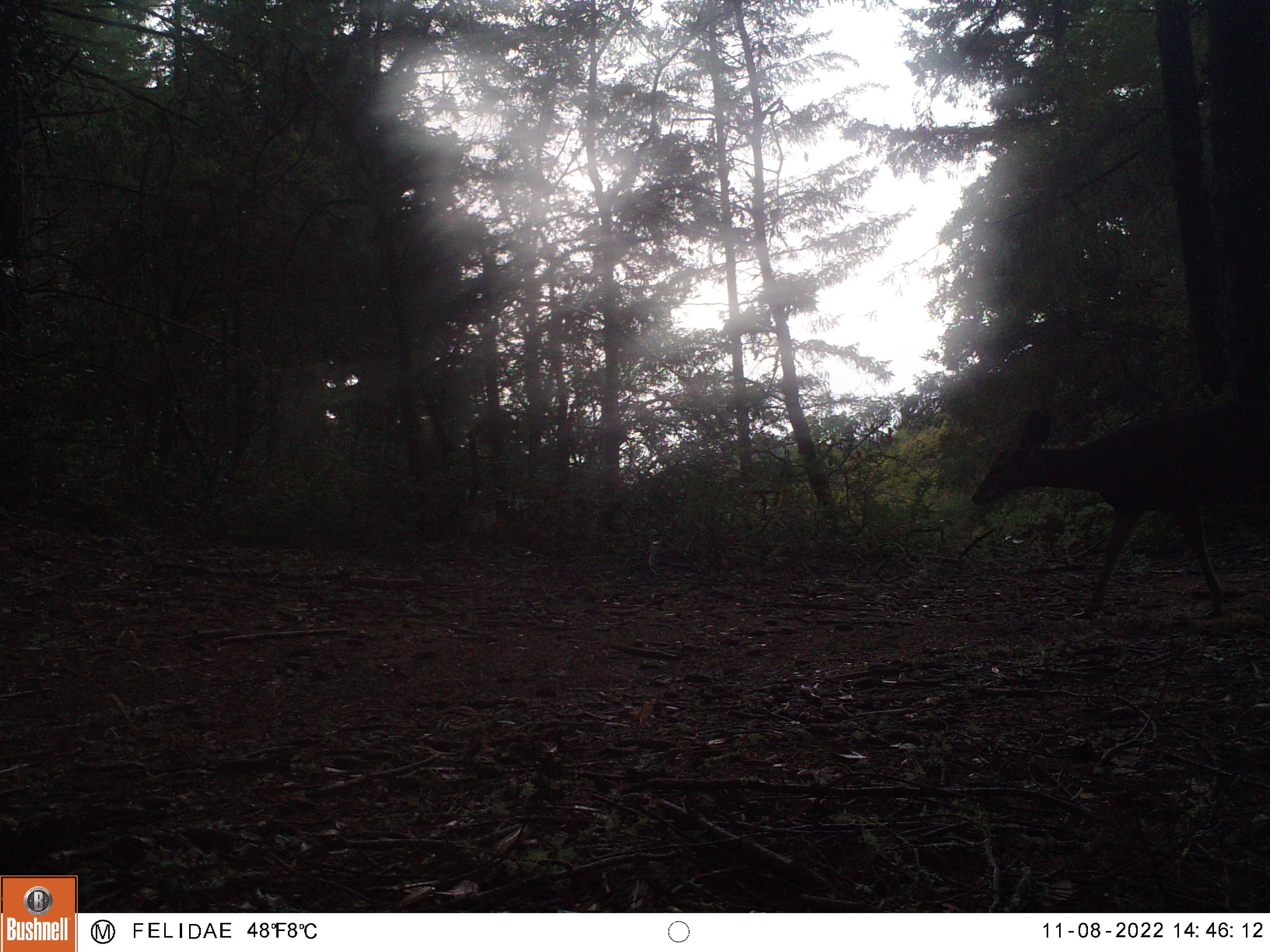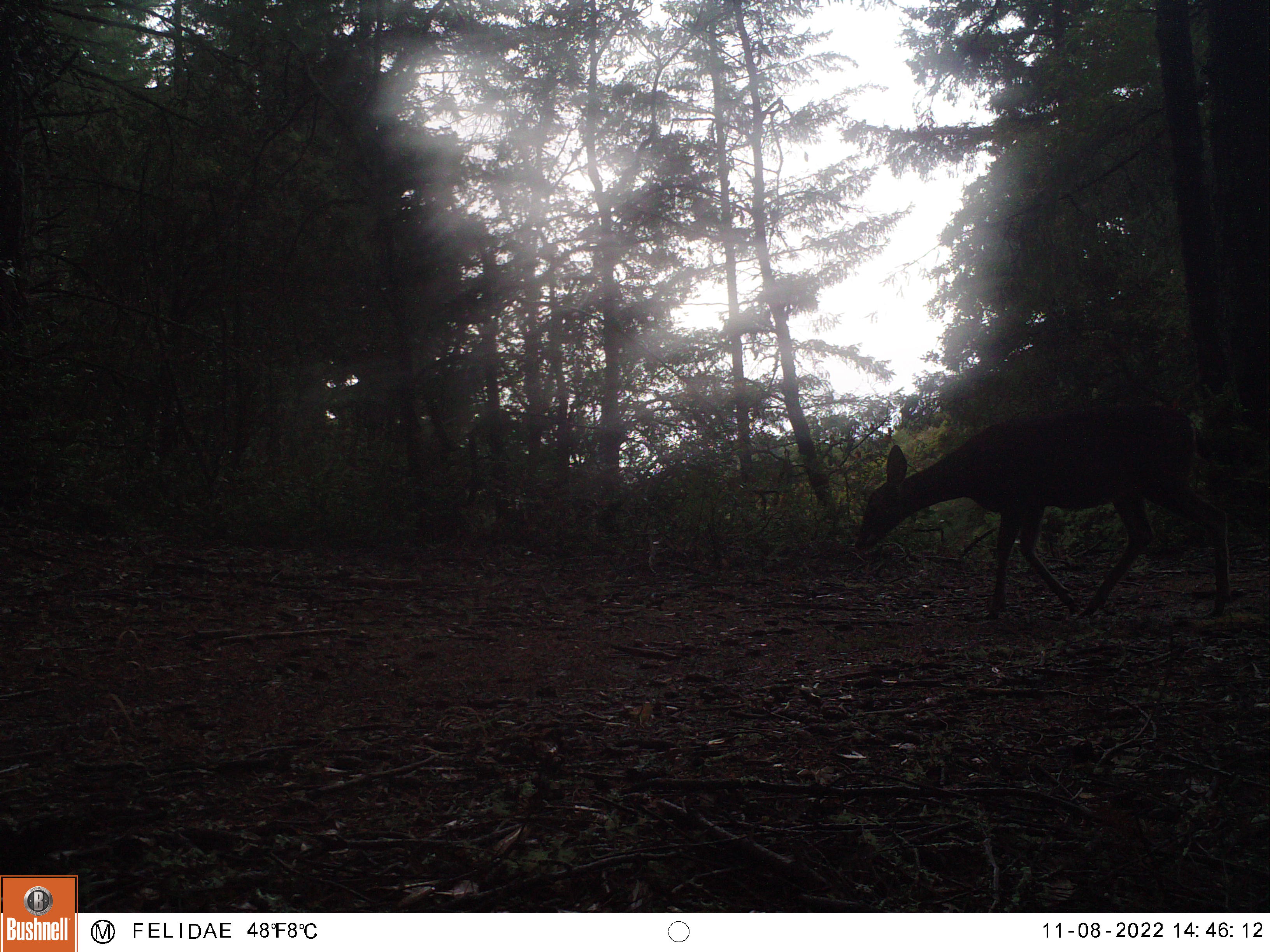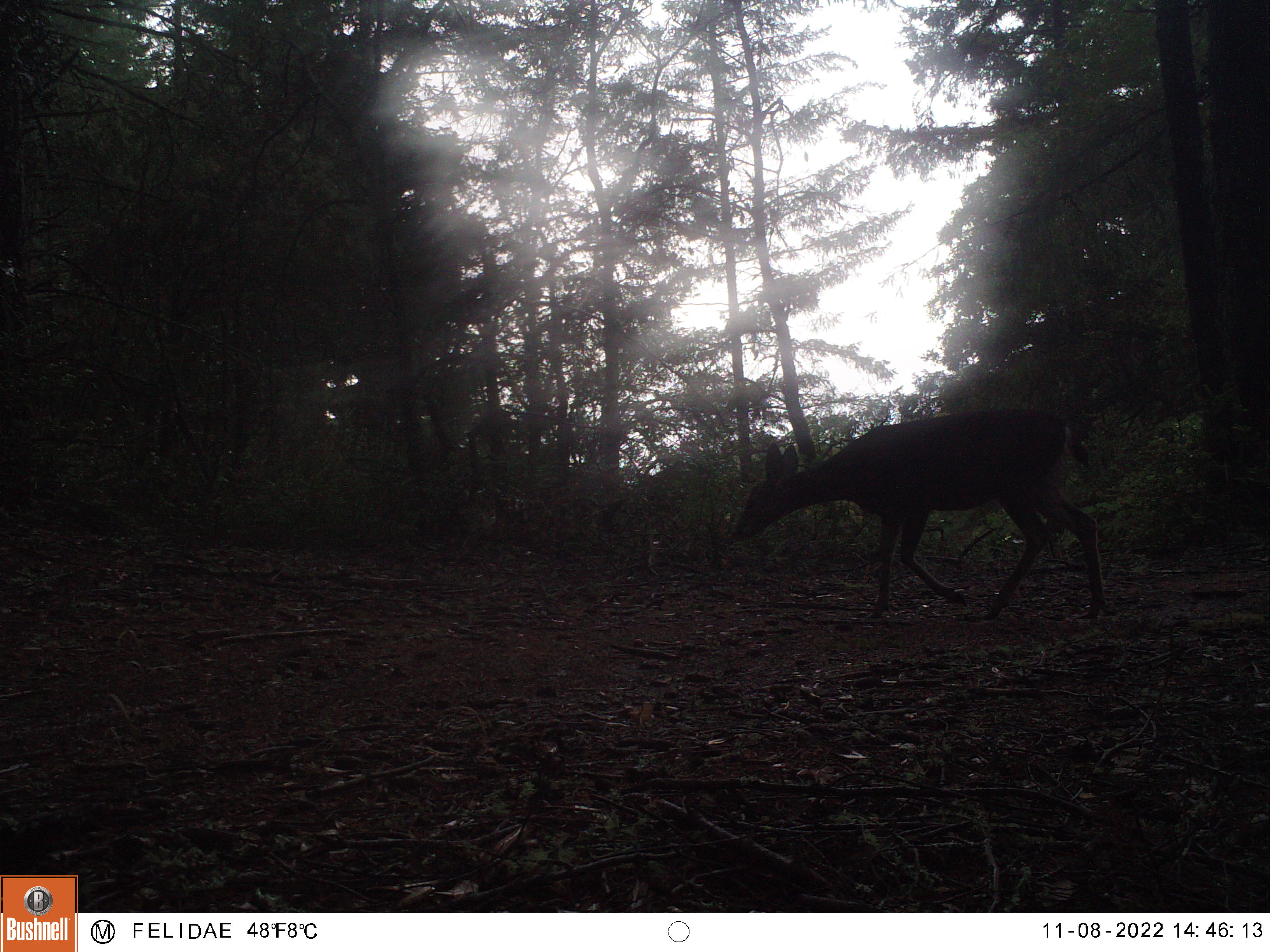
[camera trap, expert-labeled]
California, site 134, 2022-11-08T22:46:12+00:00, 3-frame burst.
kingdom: Animalia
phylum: Chordata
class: Mammalia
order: Artiodactyla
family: Cervidae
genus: Odocoileus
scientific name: Odocoileus hemionus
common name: mule deer